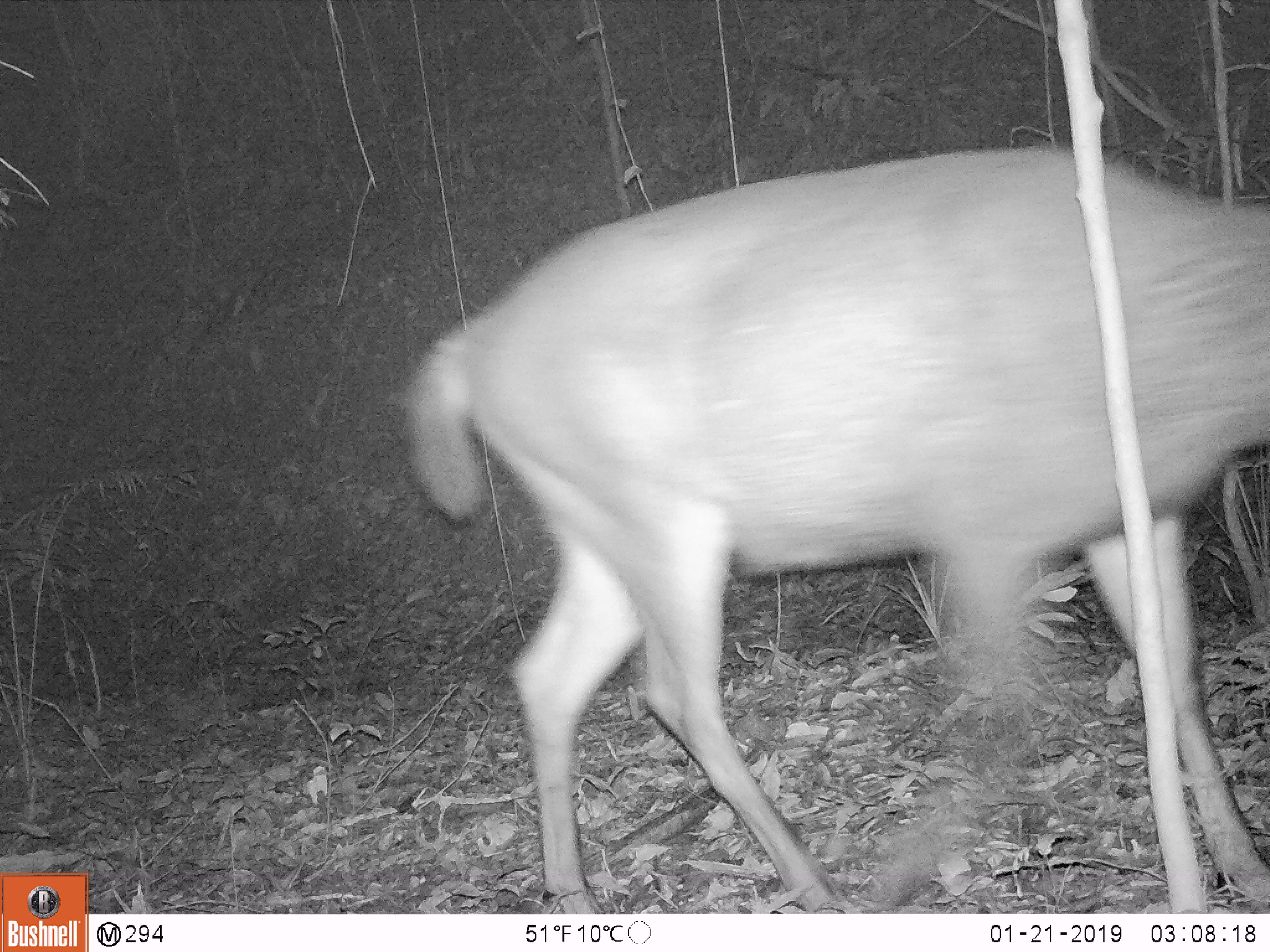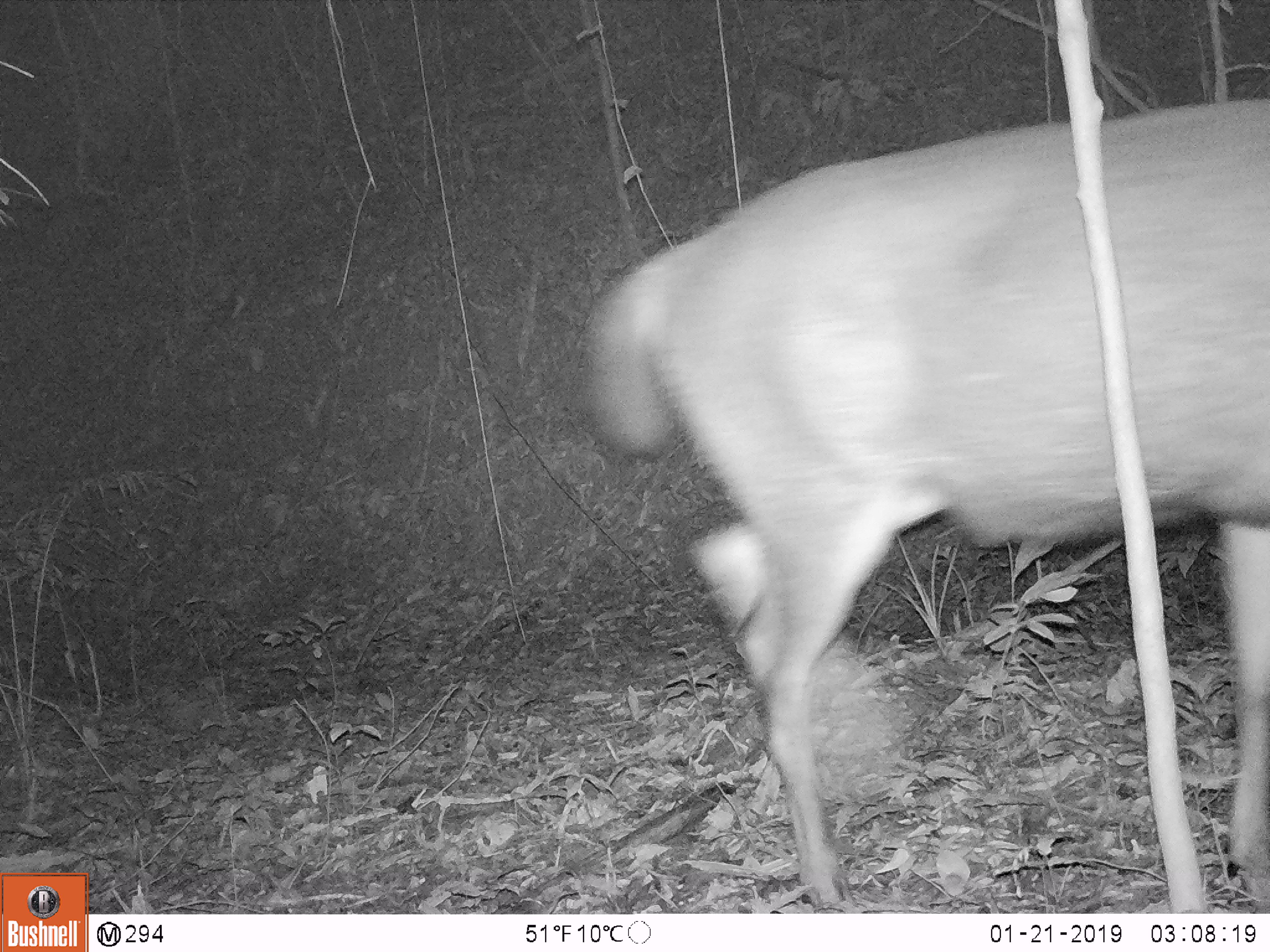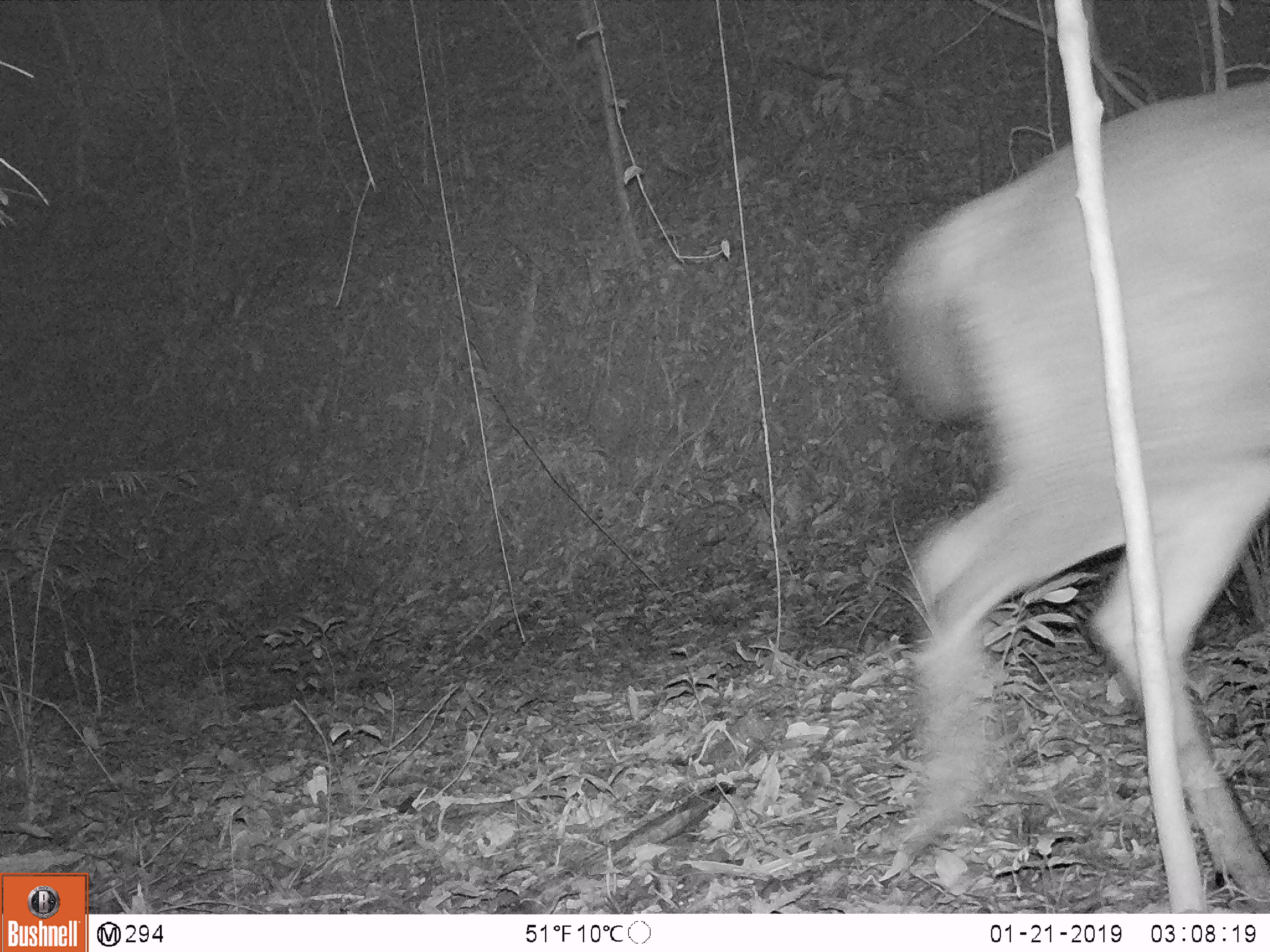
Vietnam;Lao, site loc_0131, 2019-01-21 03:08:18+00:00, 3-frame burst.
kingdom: Animalia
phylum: Chordata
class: Mammalia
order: Artiodactyla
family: Cervidae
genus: Rusa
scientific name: Rusa unicolor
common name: sambar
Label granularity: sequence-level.